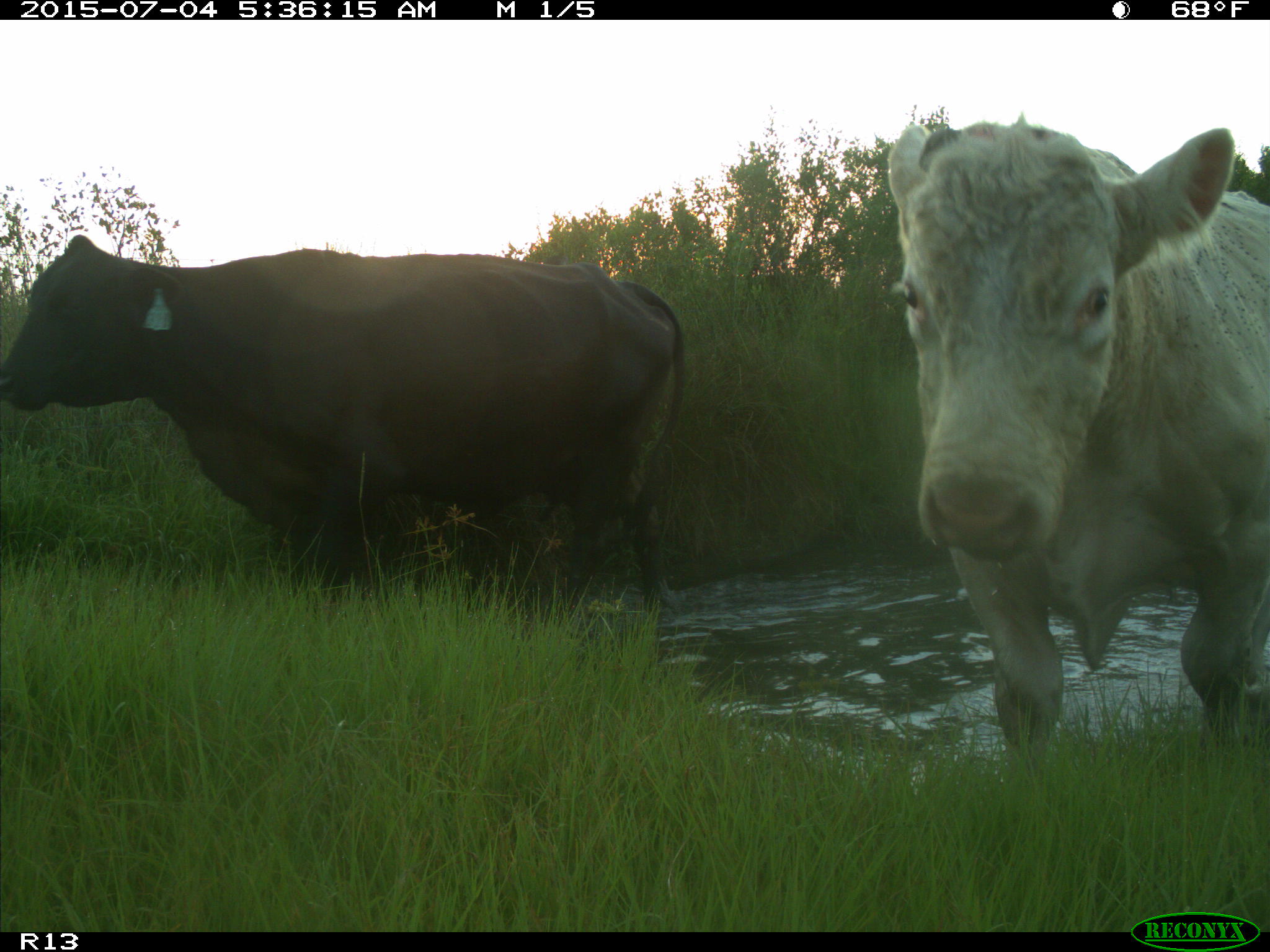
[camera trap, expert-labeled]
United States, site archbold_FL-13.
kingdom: Animalia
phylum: Chordata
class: Mammalia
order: Artiodactyla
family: Bovidae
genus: Bos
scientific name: Bos taurus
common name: domestic cow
Bos taurus (domestic cow).